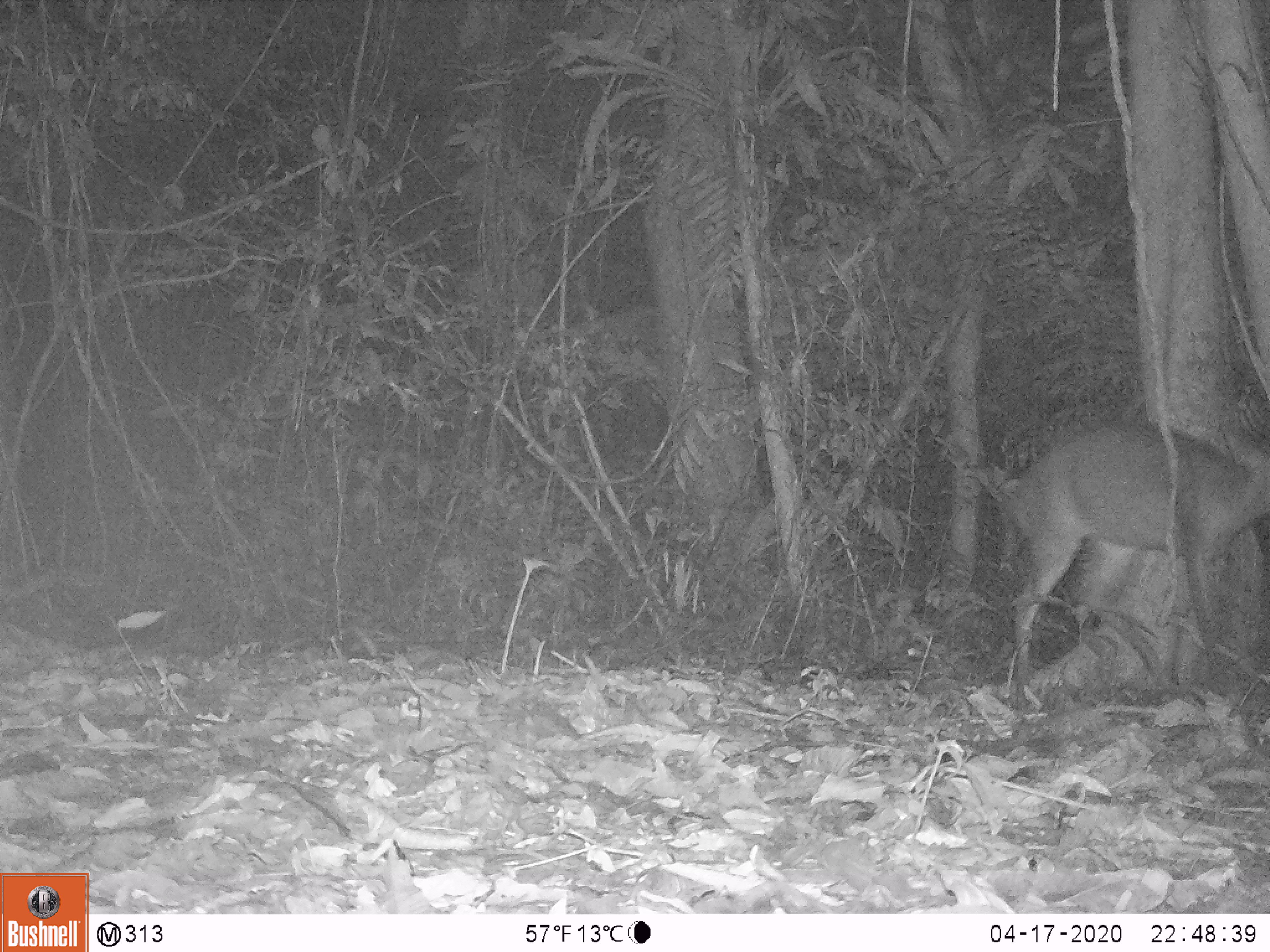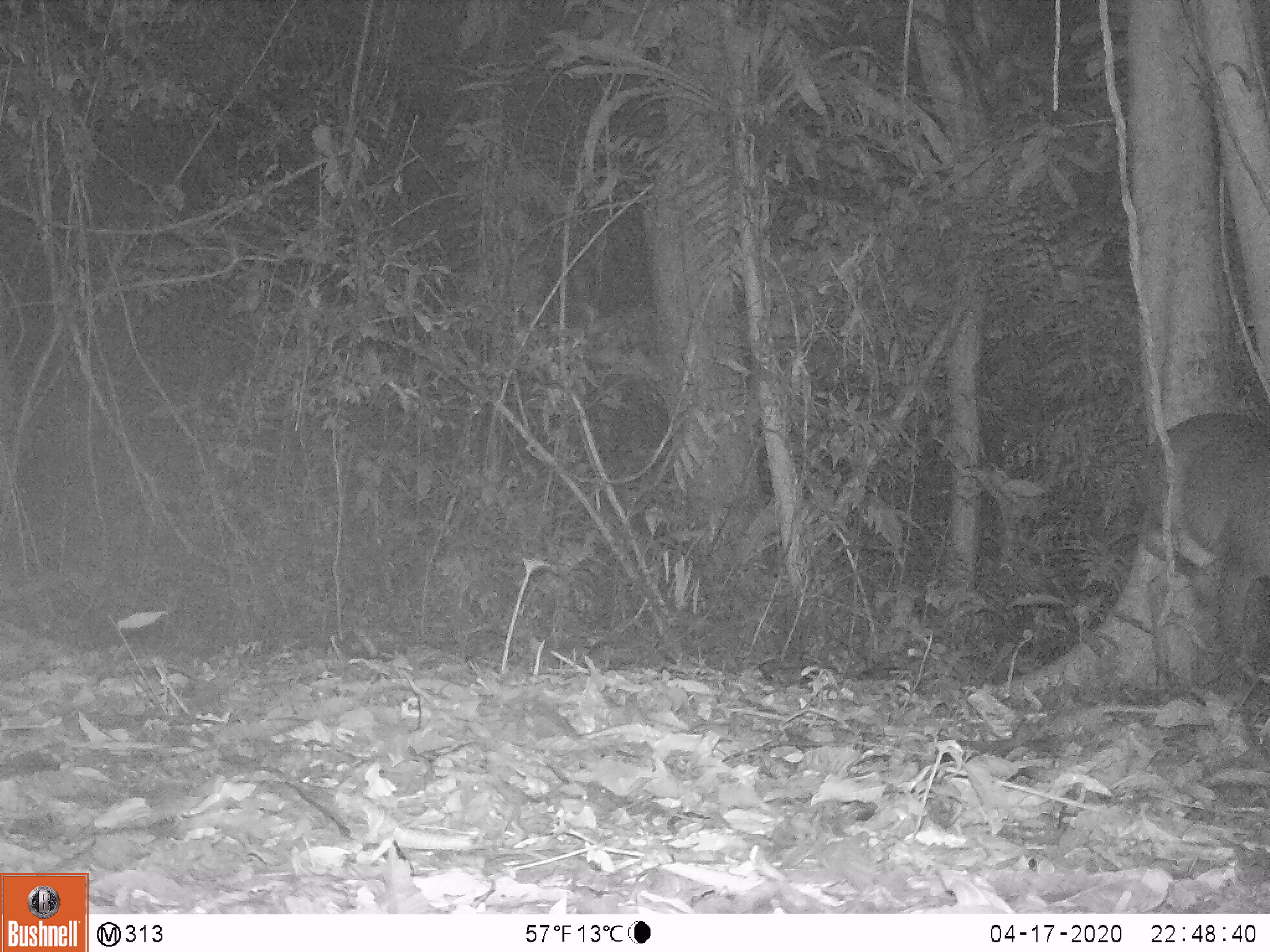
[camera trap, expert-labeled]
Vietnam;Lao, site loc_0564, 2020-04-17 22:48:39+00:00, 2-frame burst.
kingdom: Animalia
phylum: Chordata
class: Mammalia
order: Artiodactyla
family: Cervidae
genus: Muntiacus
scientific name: Muntiacus vuquangensis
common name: large-antlered muntjac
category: large antlered muntjac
Large antlered muntjac (large-antlered muntjac) (Muntiacus vuquangensis). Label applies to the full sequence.